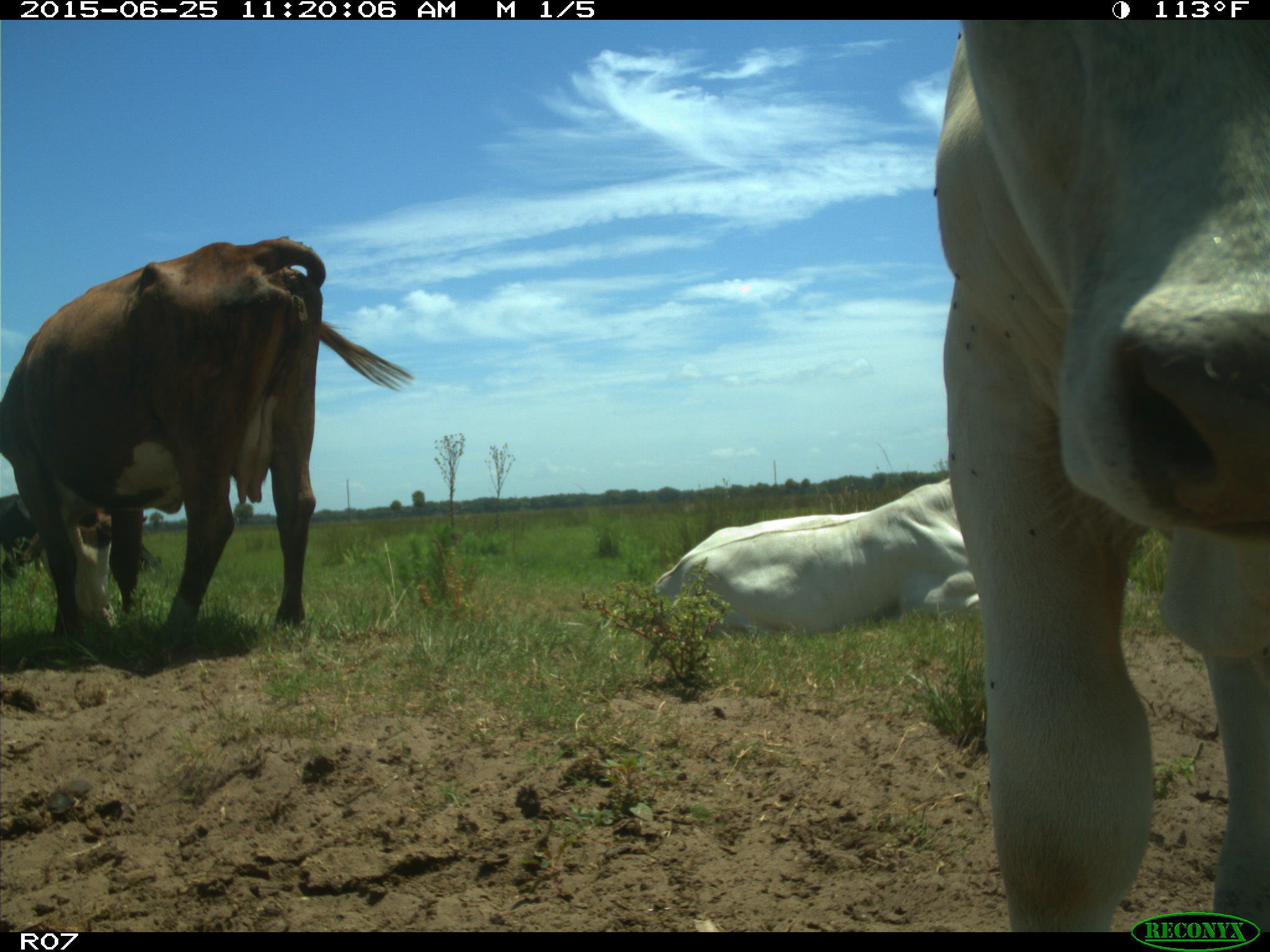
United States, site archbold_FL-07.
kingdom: Animalia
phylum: Chordata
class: Mammalia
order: Artiodactyla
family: Bovidae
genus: Bos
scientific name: Bos taurus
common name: domestic cow